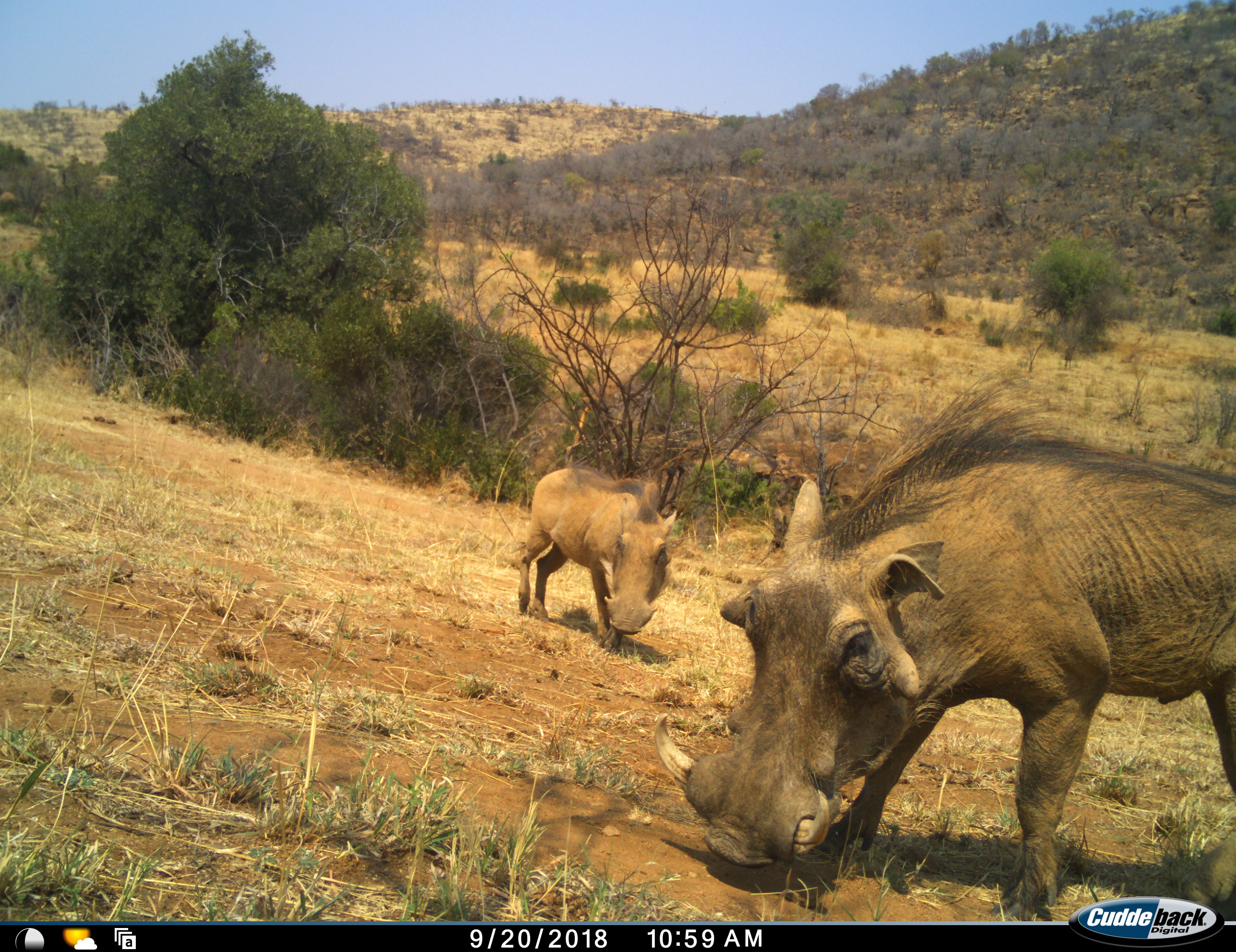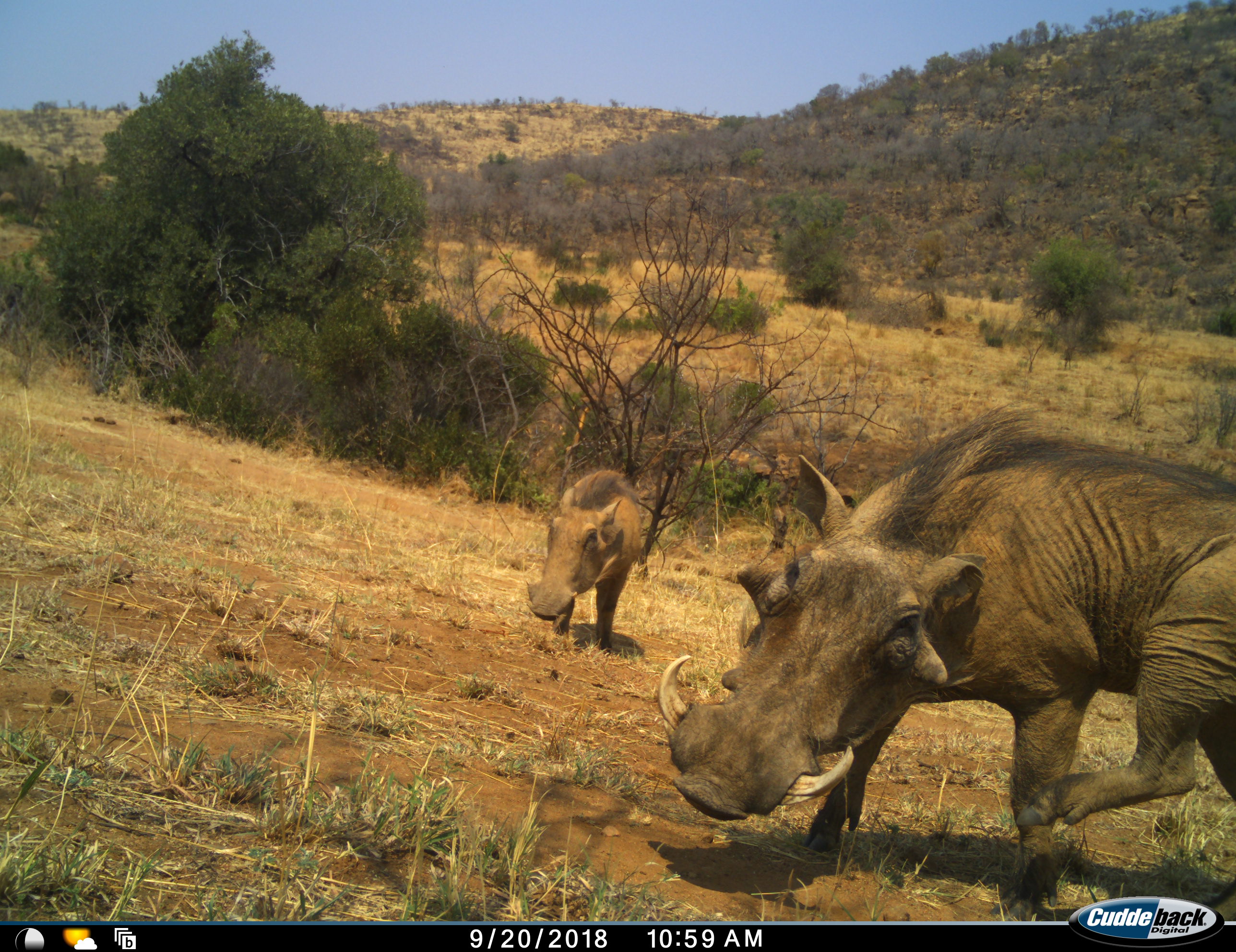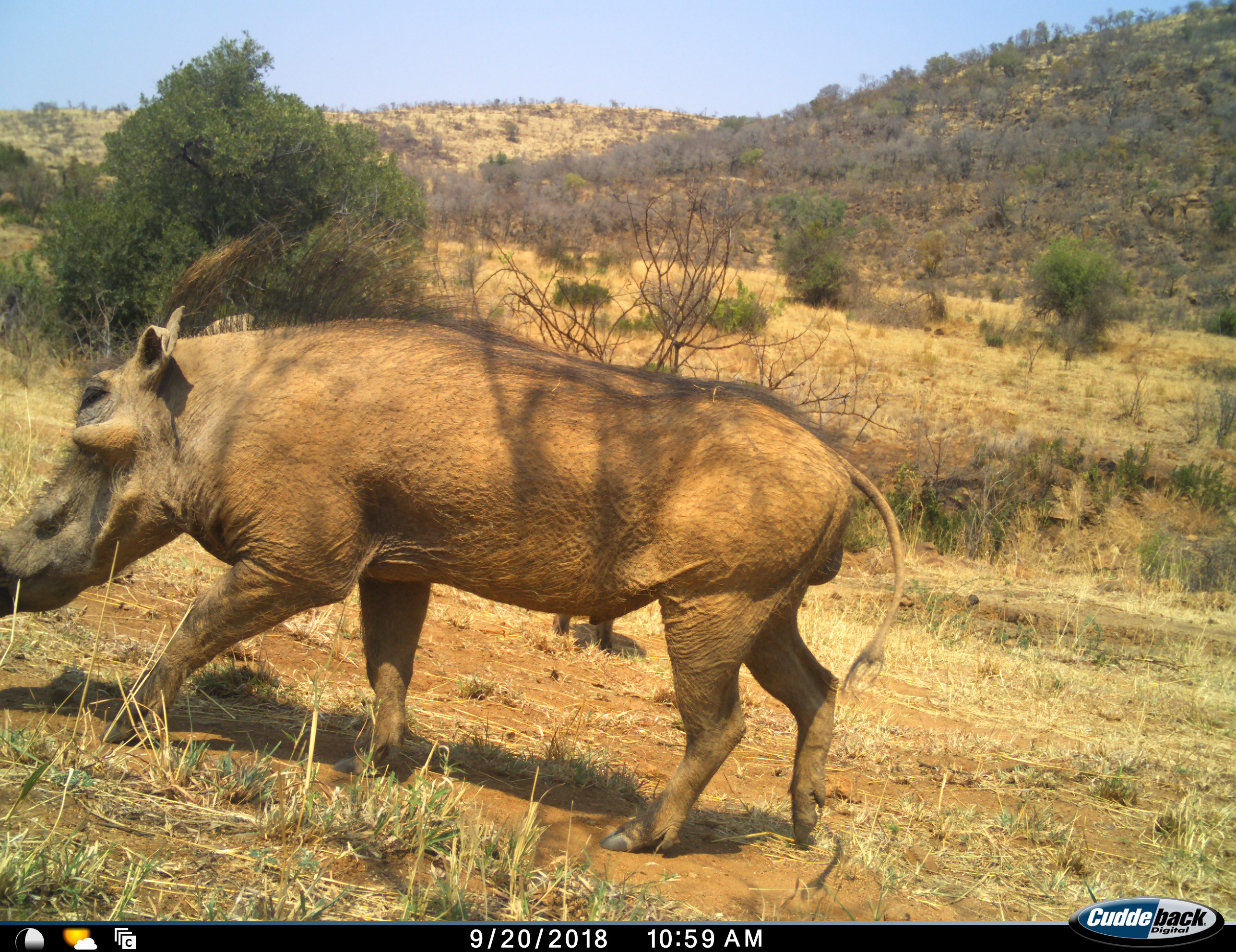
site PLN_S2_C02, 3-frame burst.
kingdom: Animalia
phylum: Chordata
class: Mammalia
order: Artiodactyla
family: Suidae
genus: Phacochoerus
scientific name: Phacochoerus africanus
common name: warthog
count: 2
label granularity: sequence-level